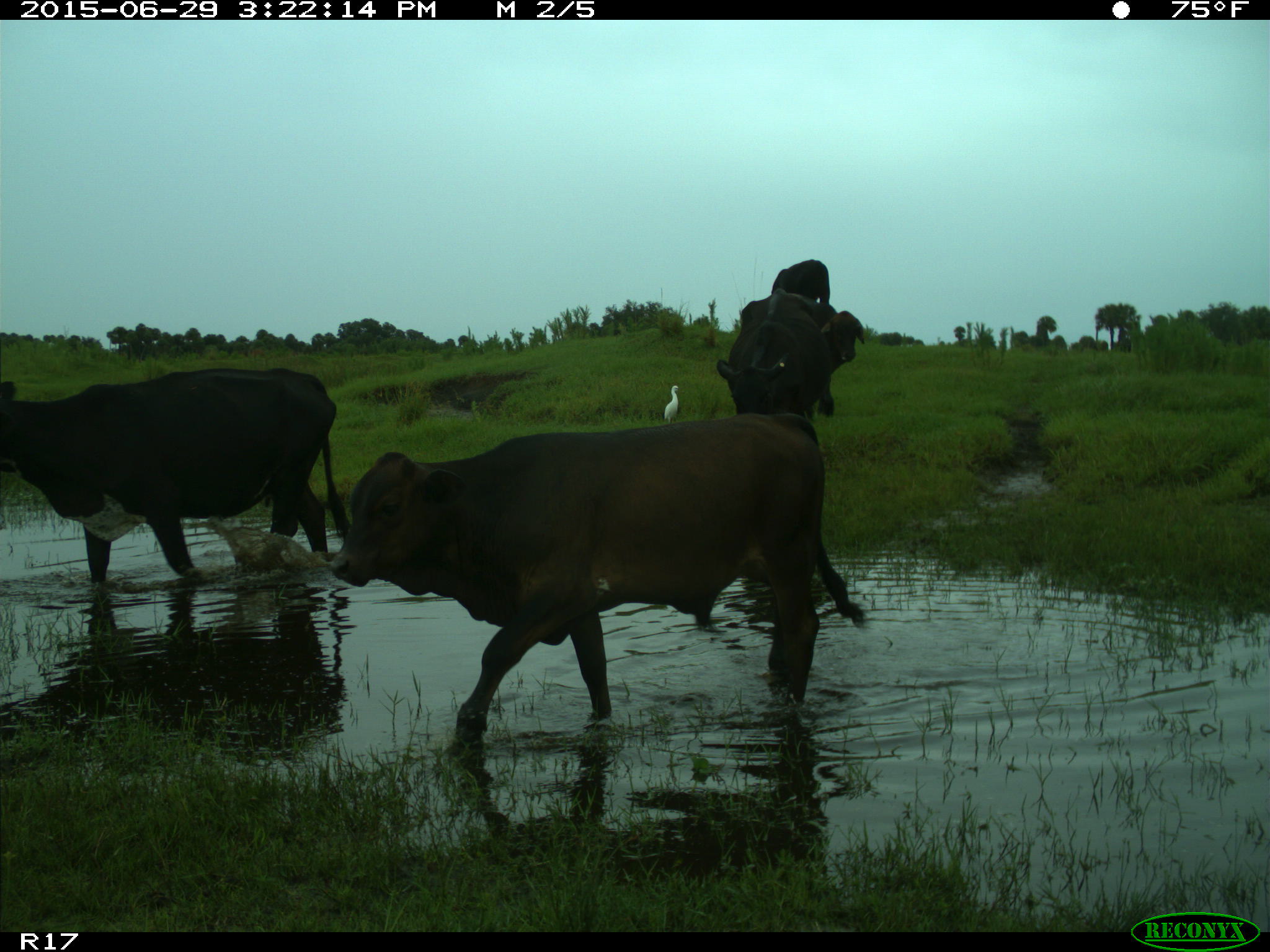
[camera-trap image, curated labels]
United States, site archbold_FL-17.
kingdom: Animalia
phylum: Chordata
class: Mammalia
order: Artiodactyla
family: Bovidae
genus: Bos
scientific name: Bos taurus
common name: domestic cow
Bos taurus (domestic cow).